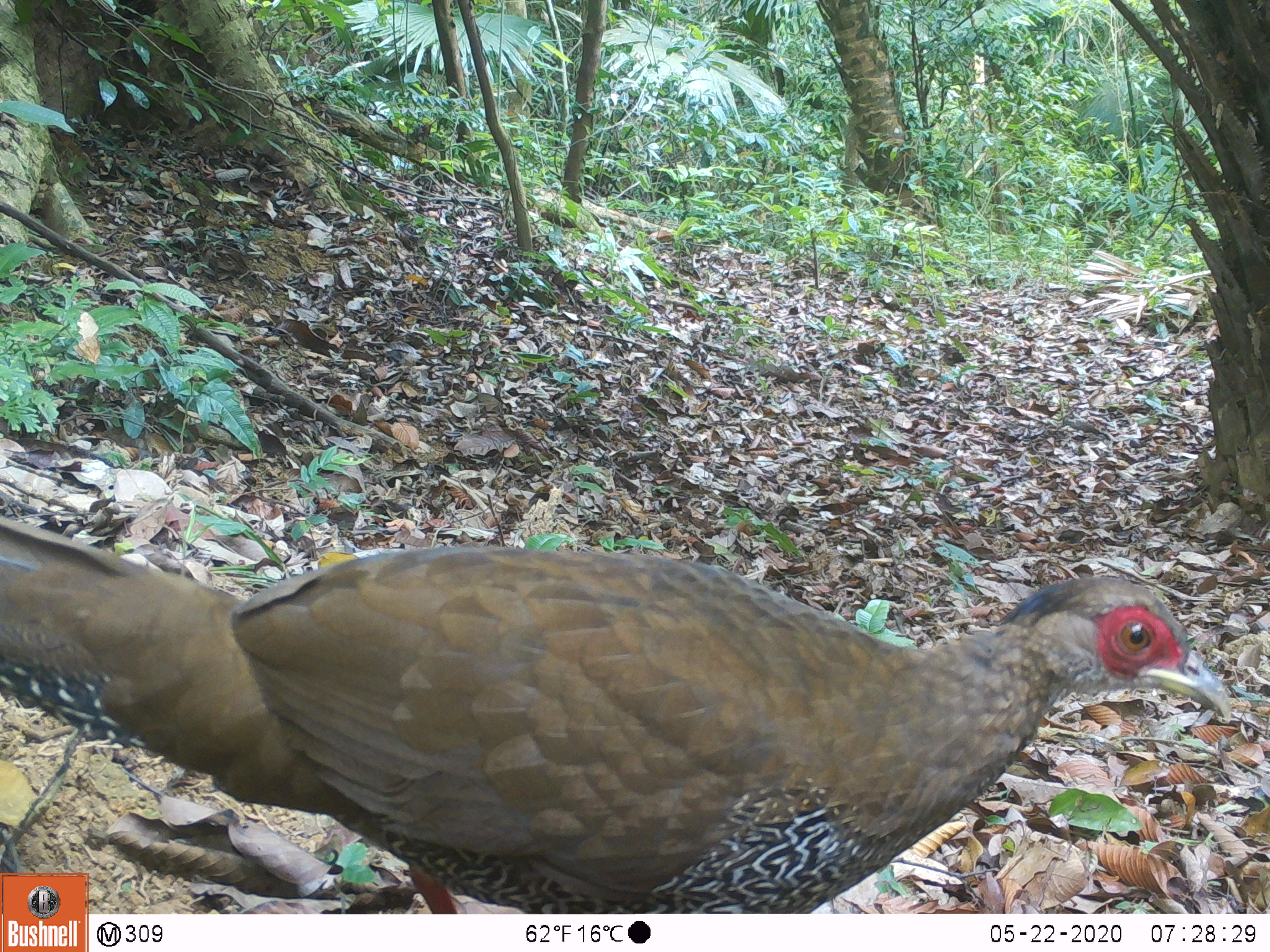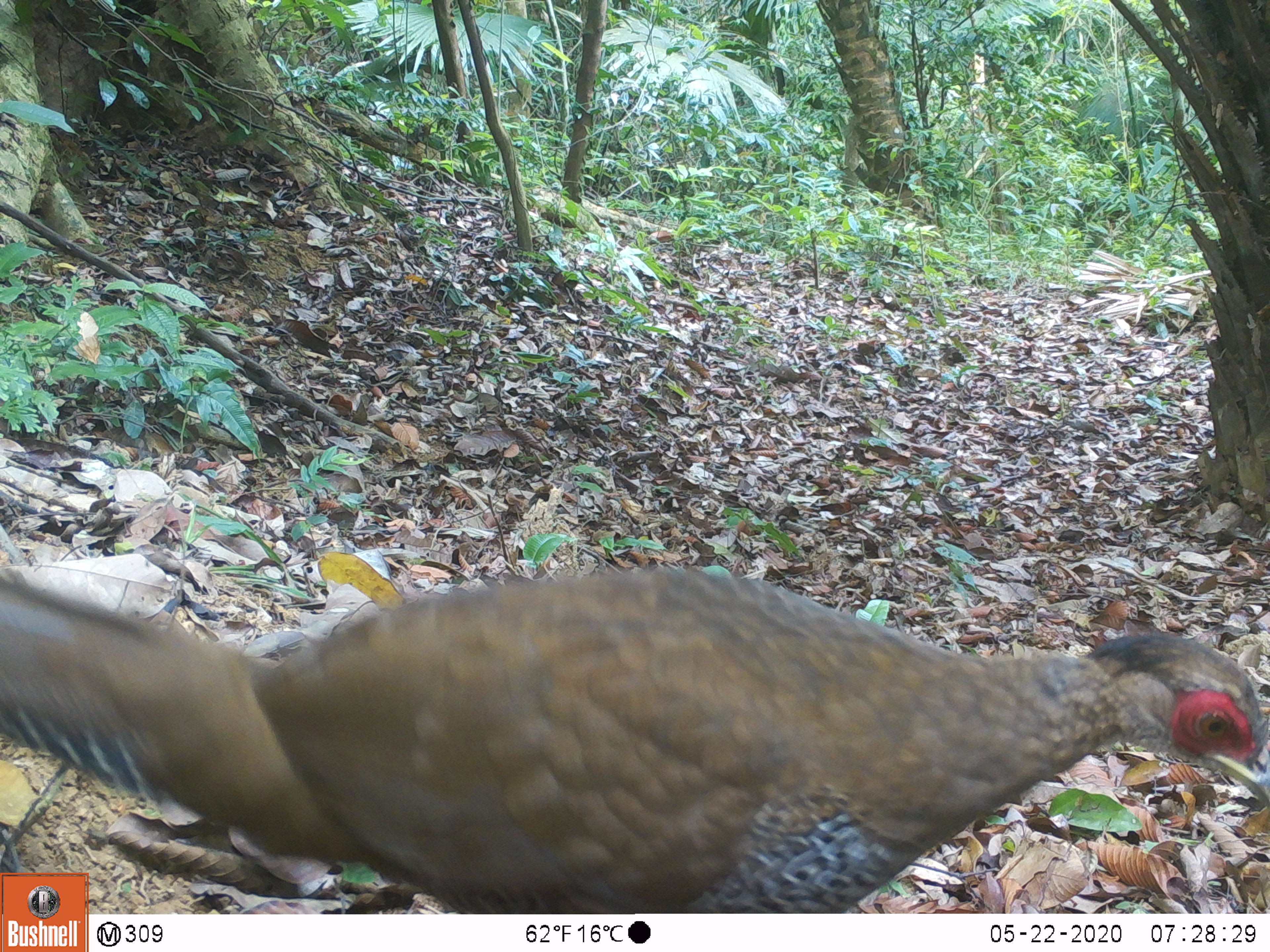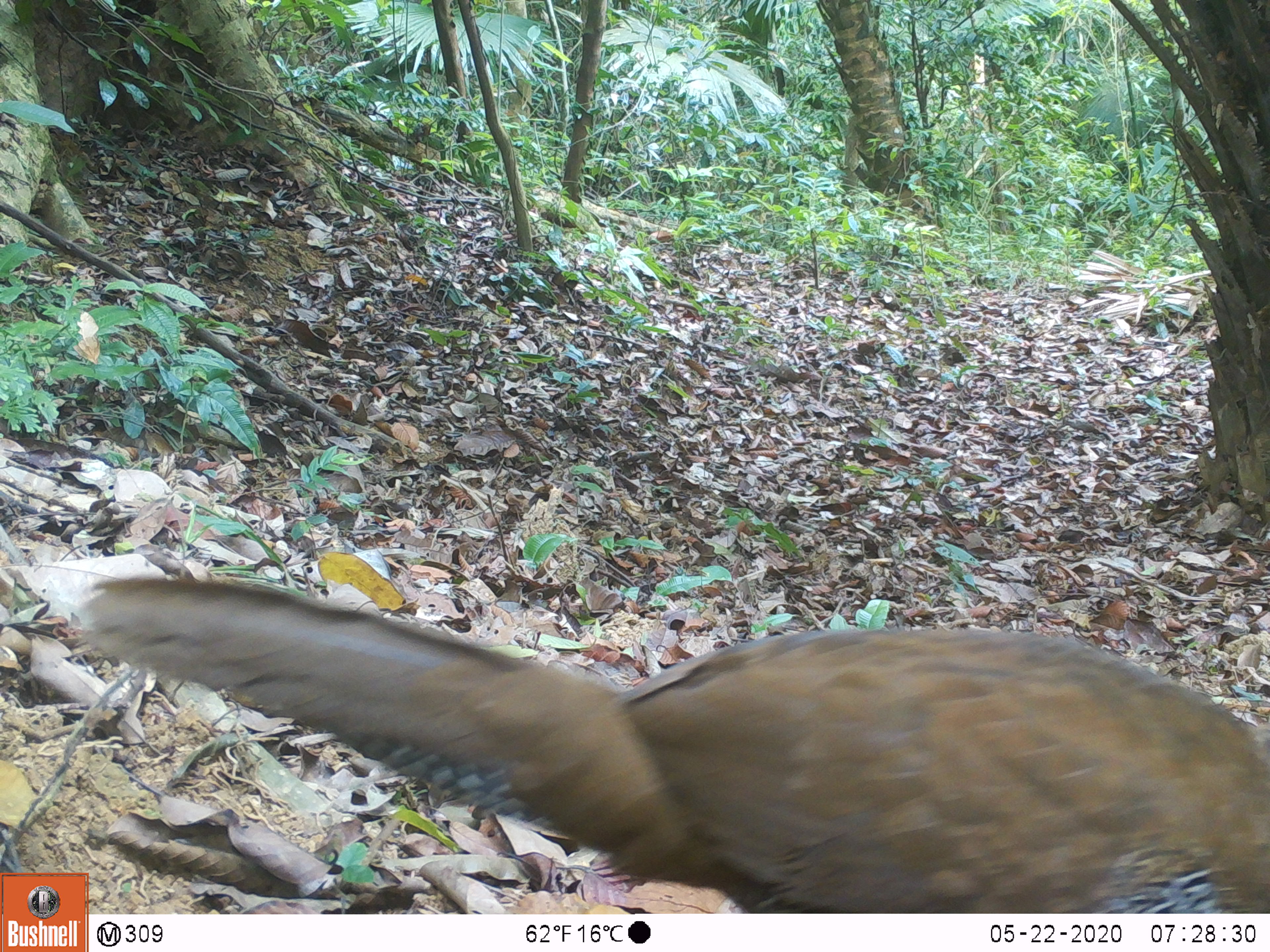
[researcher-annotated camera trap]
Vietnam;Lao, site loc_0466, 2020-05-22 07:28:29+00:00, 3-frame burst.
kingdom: Animalia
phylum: Chordata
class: Aves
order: Galliformes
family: Phasianidae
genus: Lophura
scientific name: Lophura nycthemera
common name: silver pheasant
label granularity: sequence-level